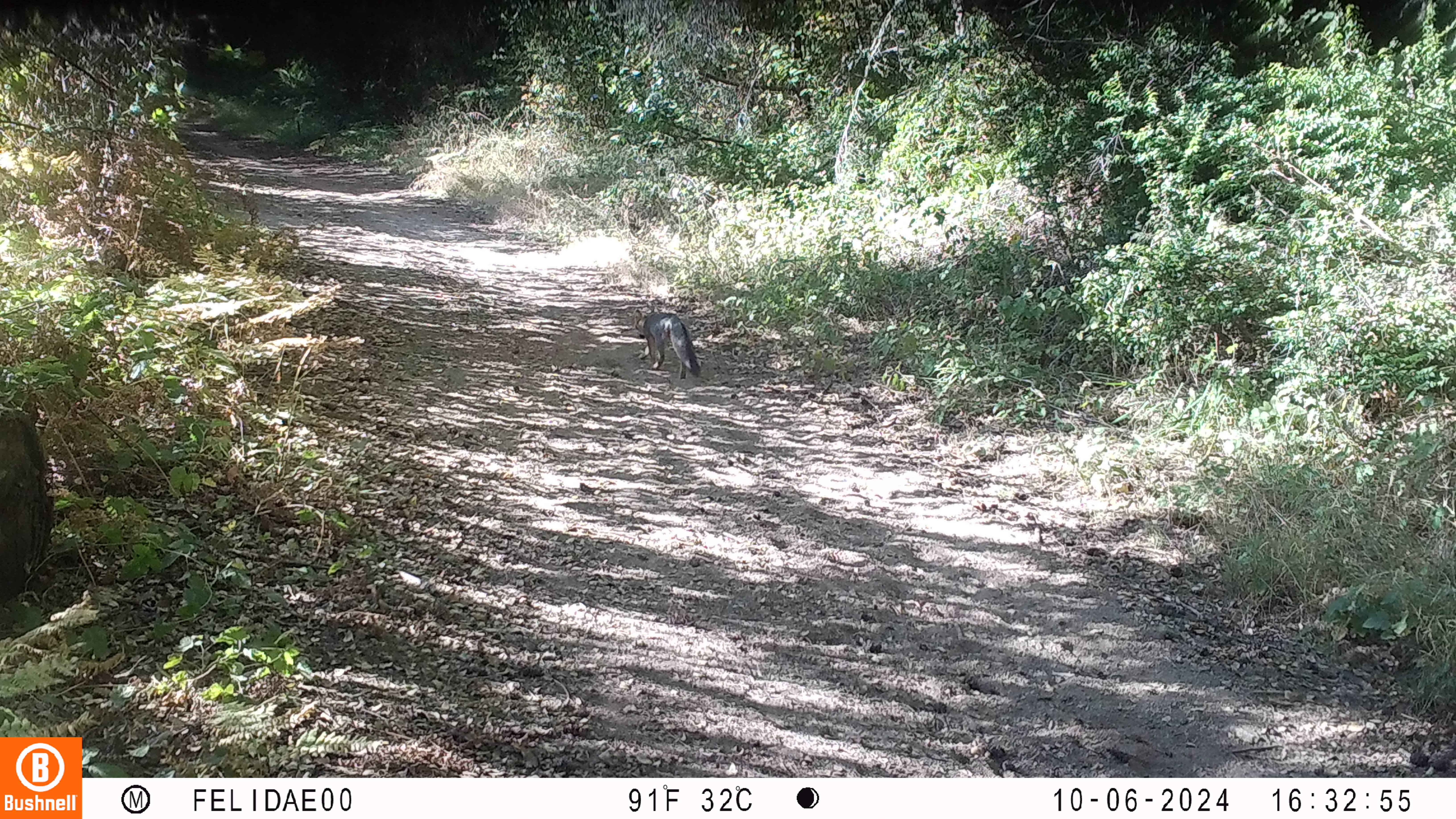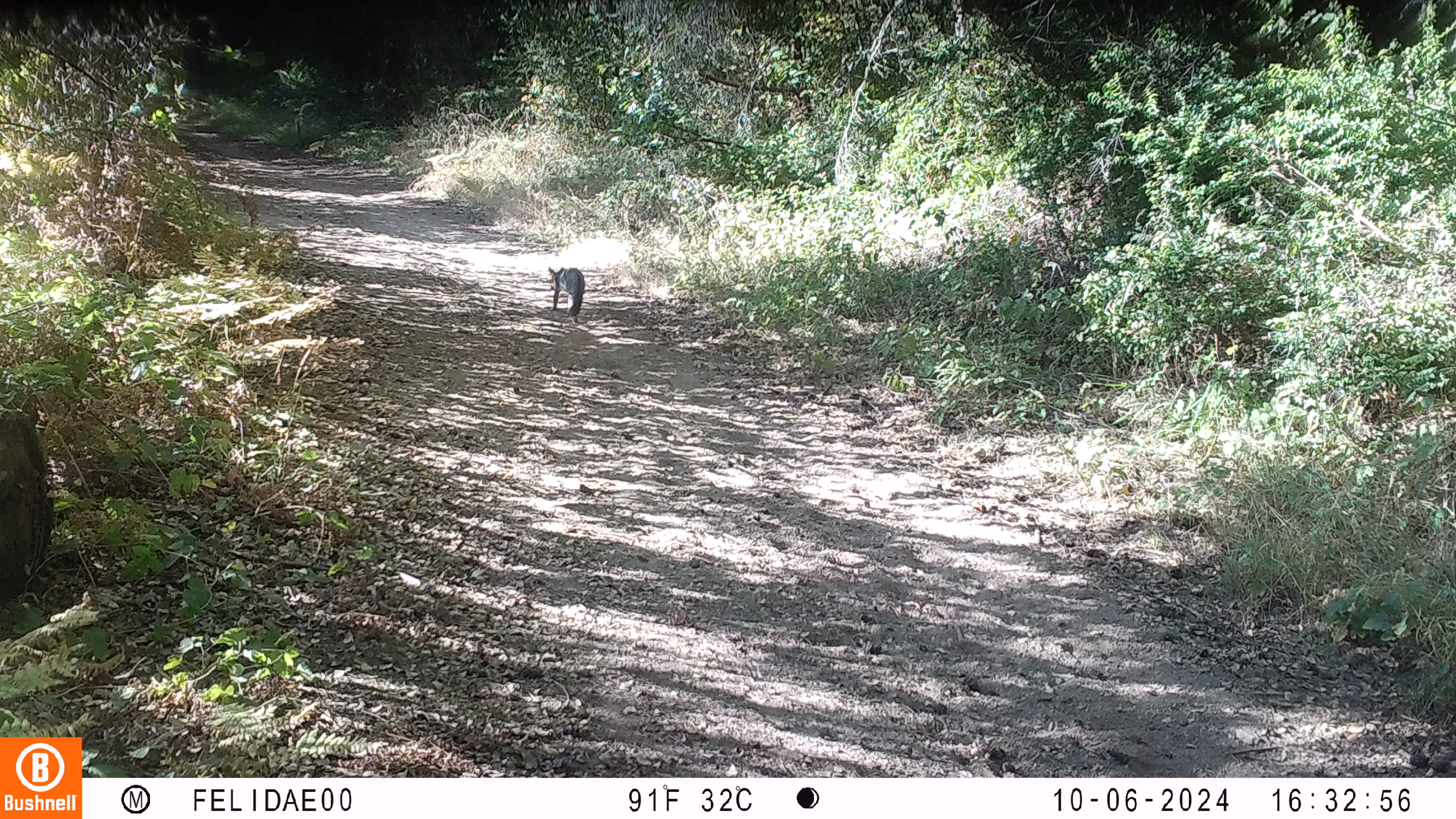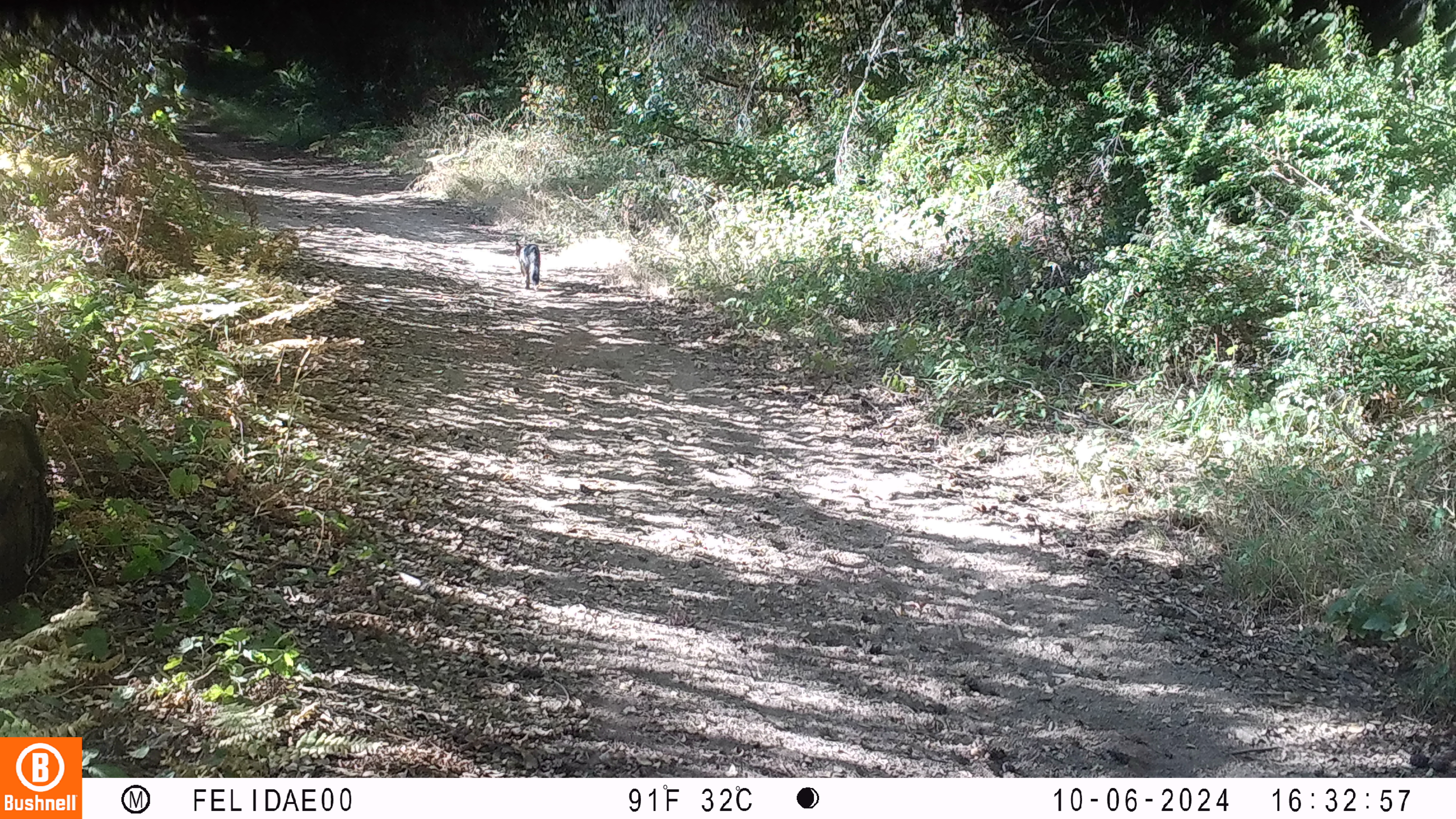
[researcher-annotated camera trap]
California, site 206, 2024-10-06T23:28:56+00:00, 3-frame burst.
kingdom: Animalia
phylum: Chordata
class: Mammalia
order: Carnivora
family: Canidae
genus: Urocyon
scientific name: Urocyon cinereoargenteus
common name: gray fox